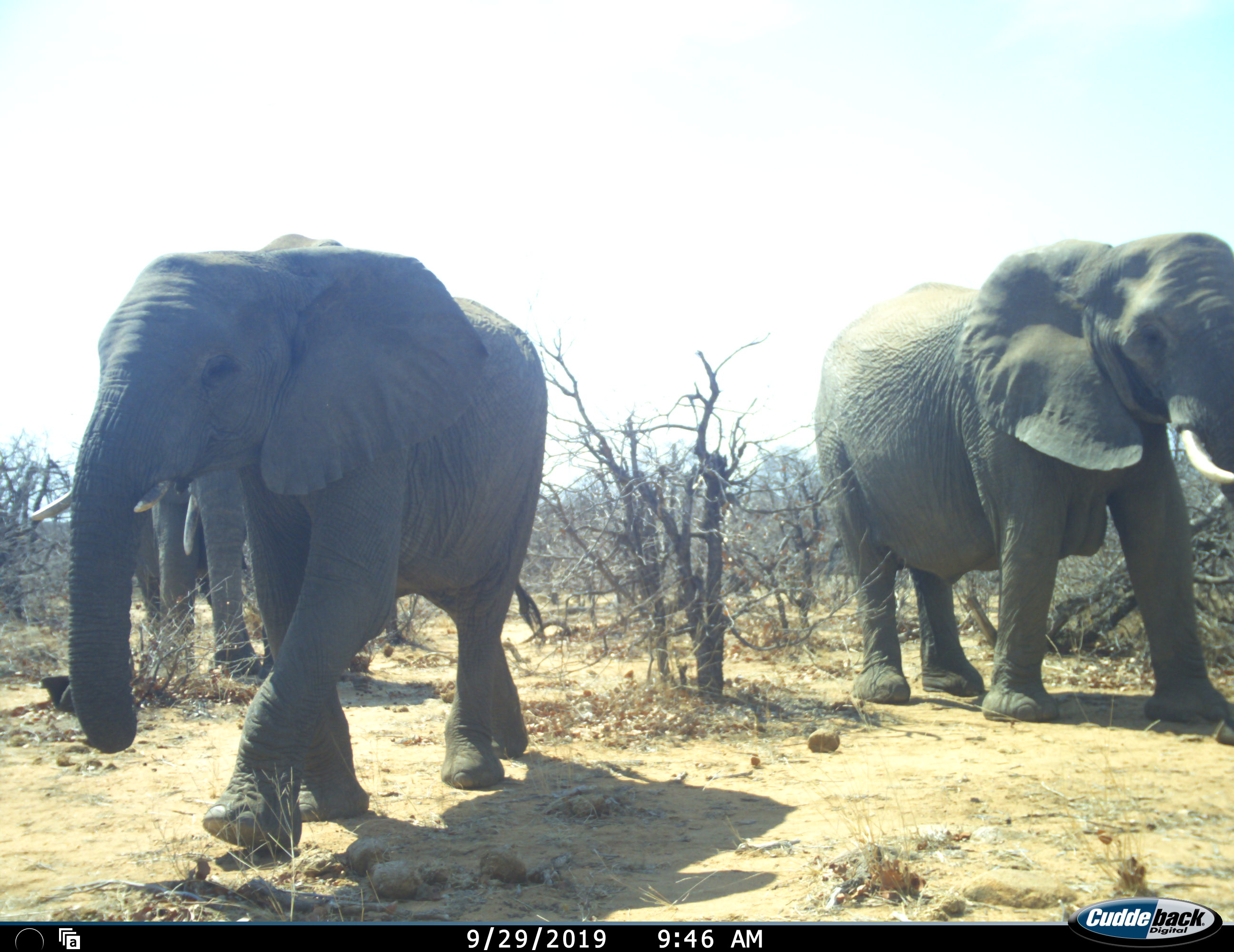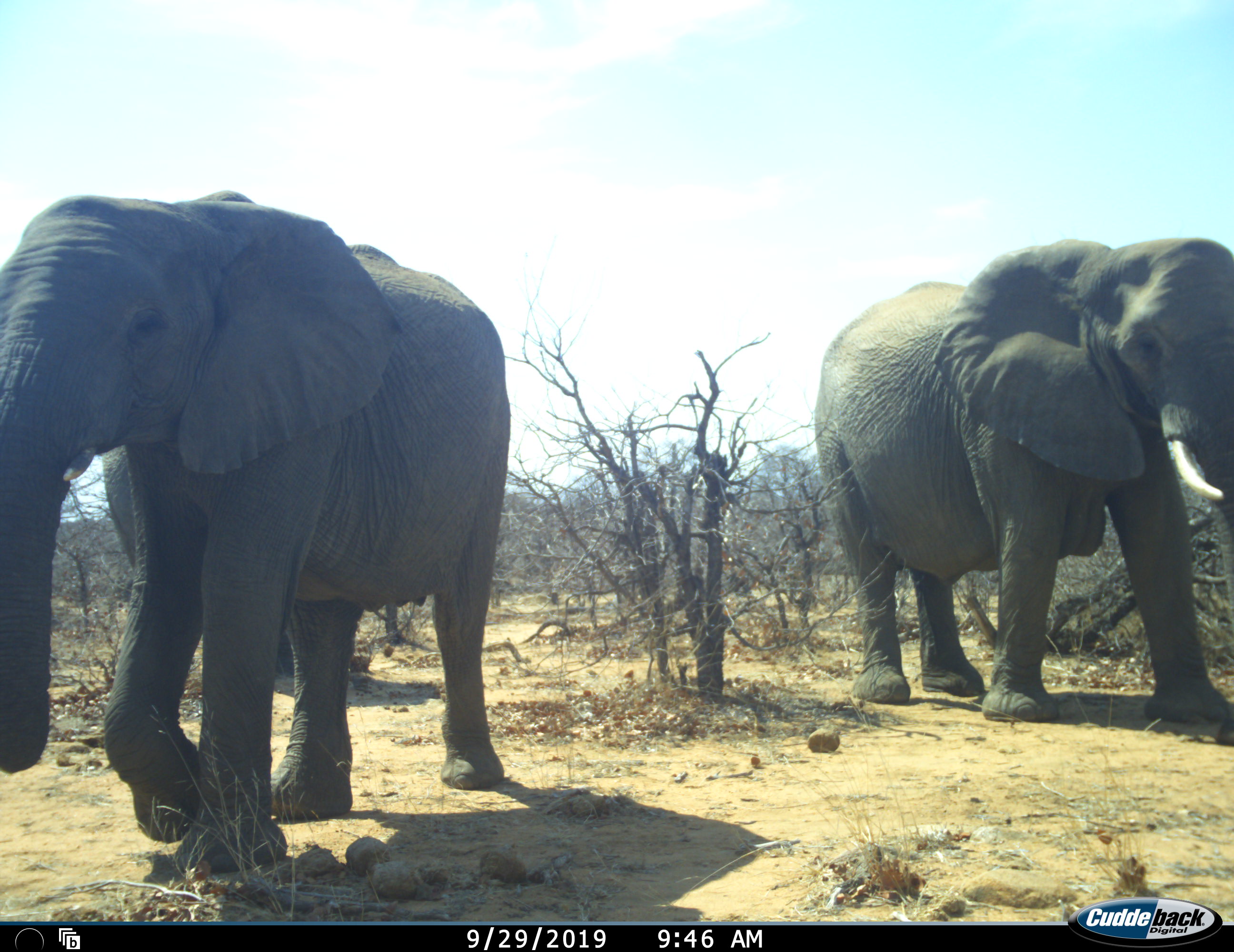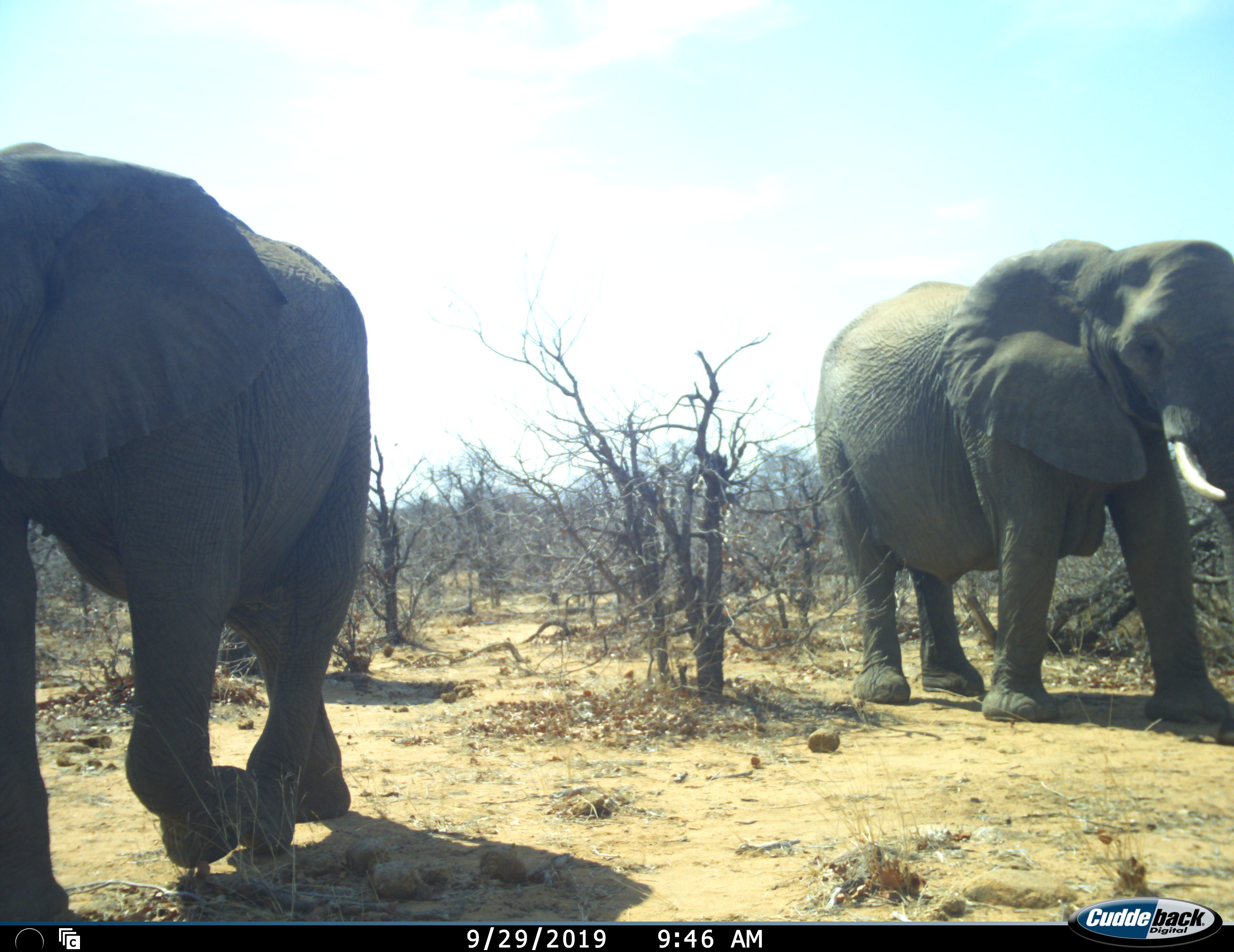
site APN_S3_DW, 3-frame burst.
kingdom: Animalia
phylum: Chordata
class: Mammalia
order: Proboscidea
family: Elephantidae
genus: Loxodonta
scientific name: Loxodonta africana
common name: african bush elephant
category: elephant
Elephant (african bush elephant) (Loxodonta africana), count 3. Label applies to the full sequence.